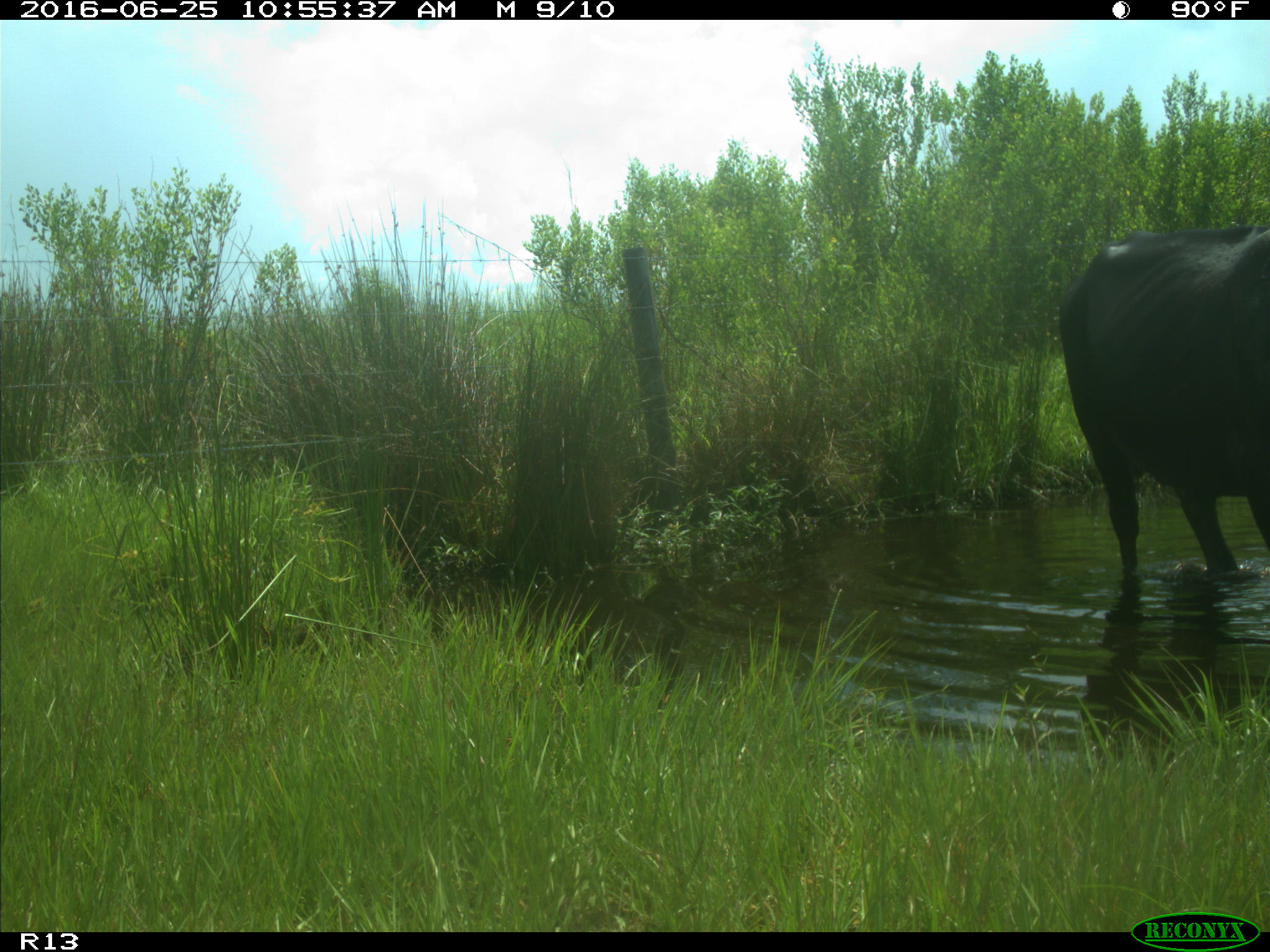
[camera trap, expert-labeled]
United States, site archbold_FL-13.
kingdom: Animalia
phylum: Chordata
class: Mammalia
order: Artiodactyla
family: Bovidae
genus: Bos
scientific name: Bos taurus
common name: domestic cow